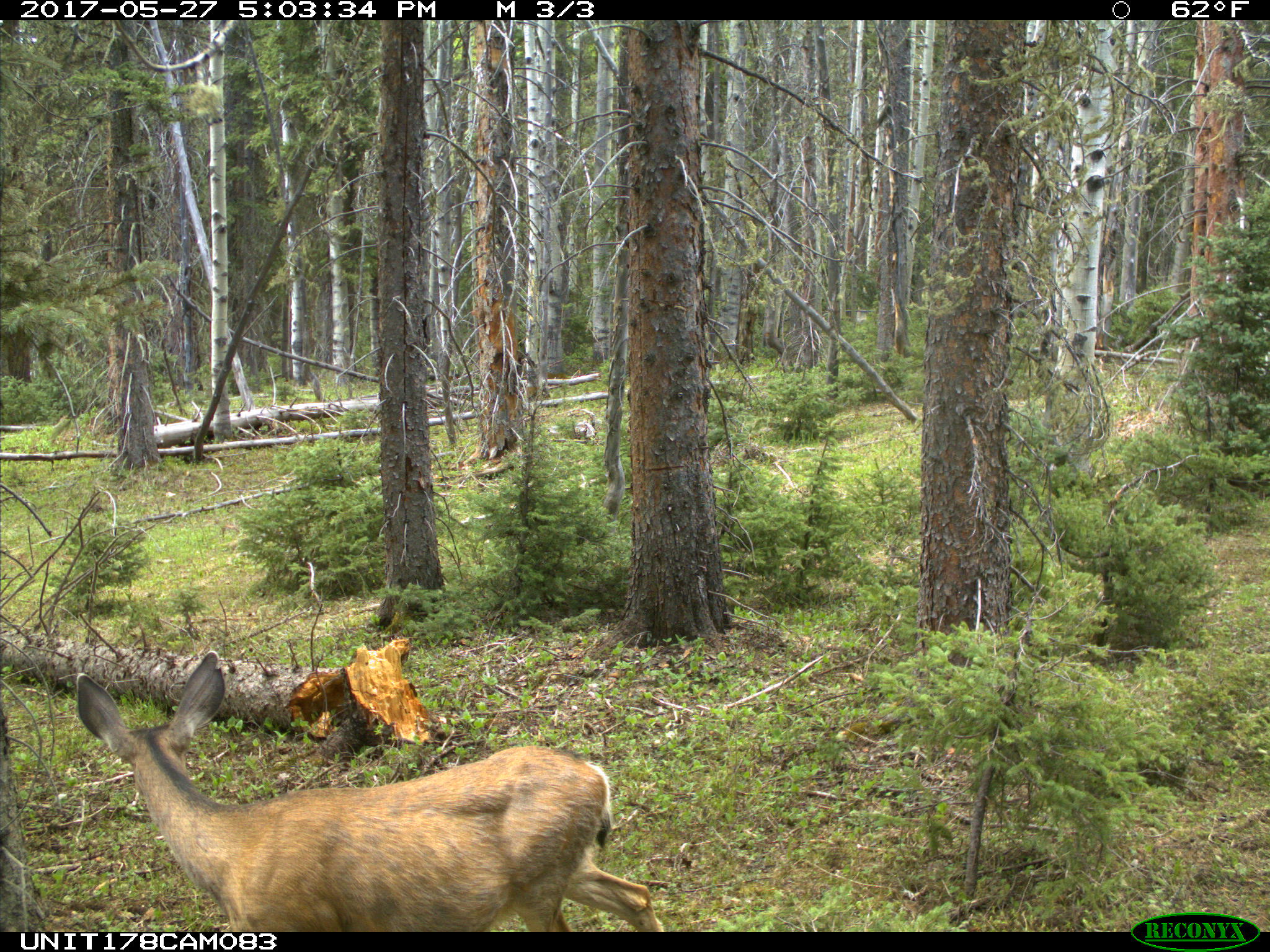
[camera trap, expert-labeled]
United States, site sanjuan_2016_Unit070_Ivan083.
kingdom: Animalia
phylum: Chordata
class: Mammalia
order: Artiodactyla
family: Cervidae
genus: Odocoileus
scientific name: Odocoileus hemionus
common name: mule deer